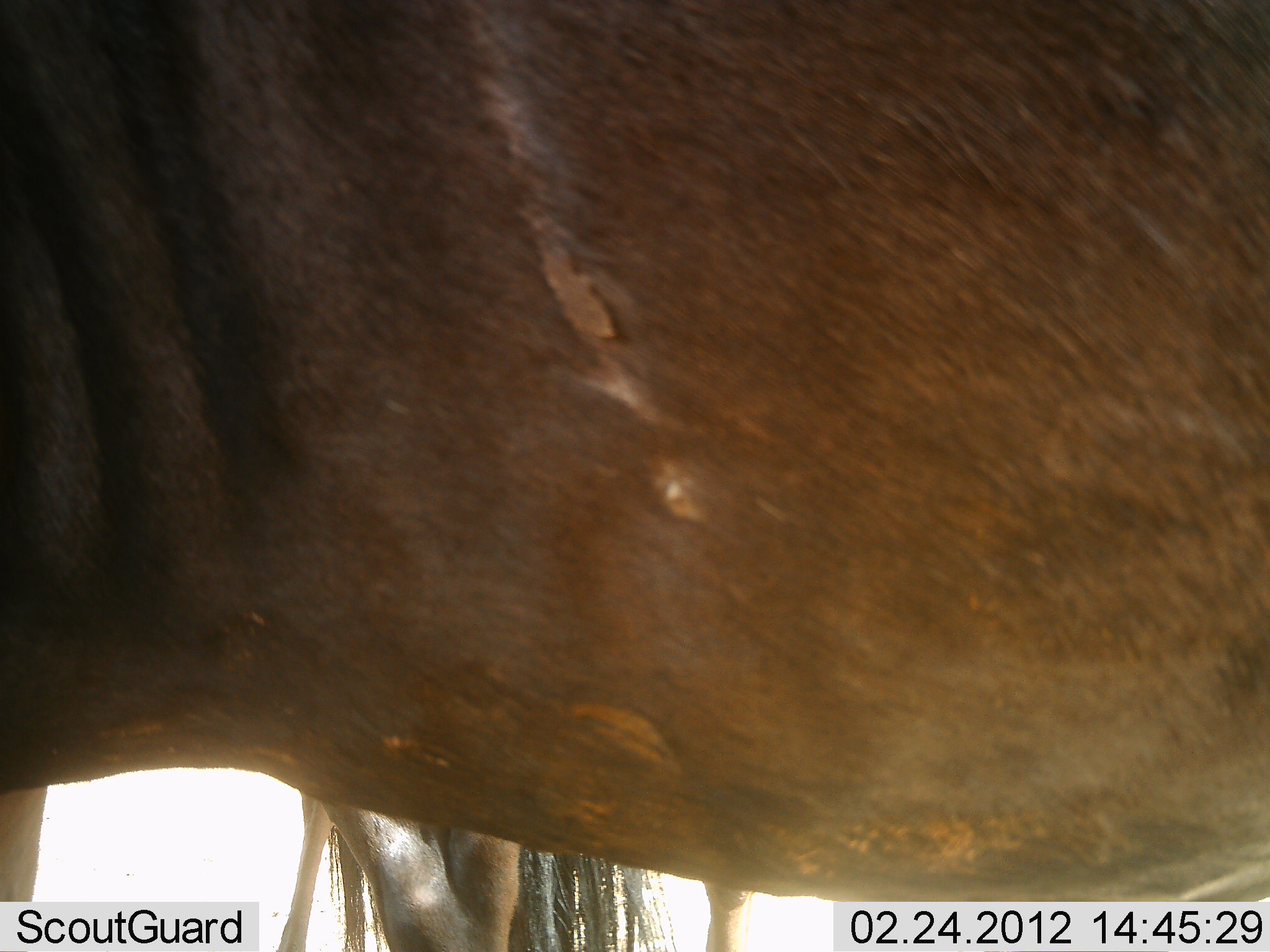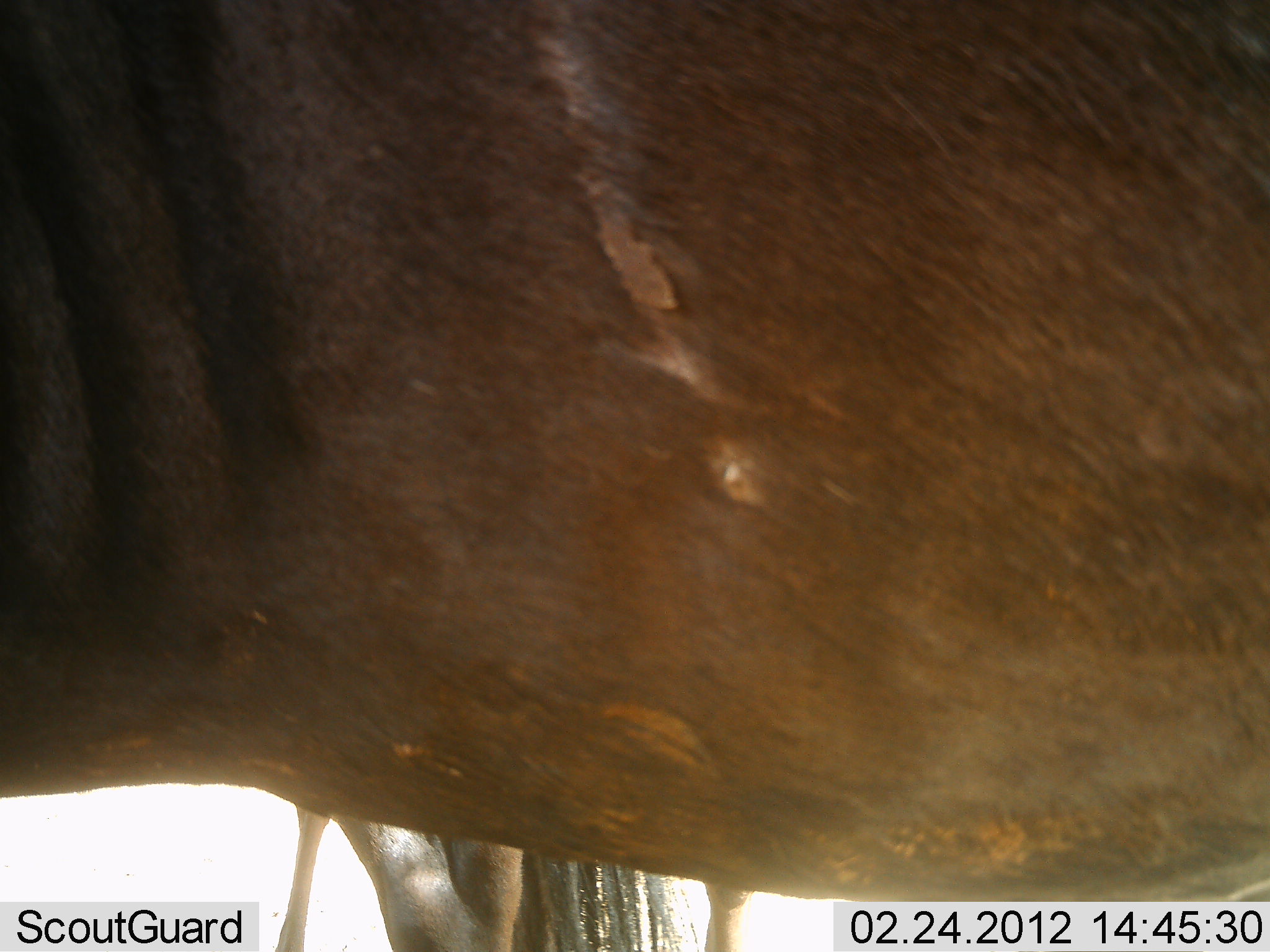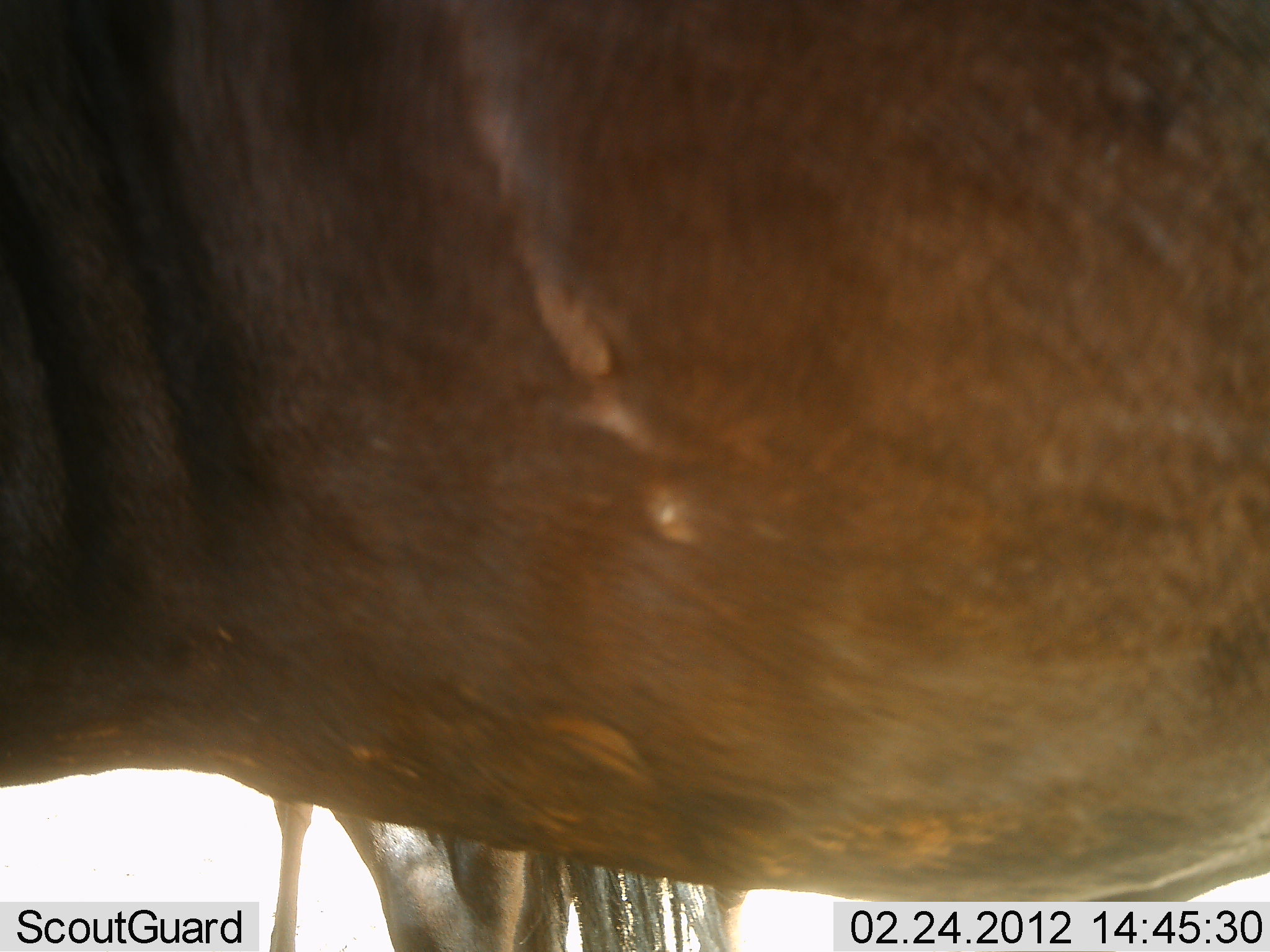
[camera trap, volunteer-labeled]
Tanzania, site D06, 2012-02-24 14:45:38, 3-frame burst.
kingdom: Animalia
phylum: Chordata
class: Mammalia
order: Artiodactyla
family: Bovidae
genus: Connochaetes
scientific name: Connochaetes taurinus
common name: blue wildebeest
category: wildebeest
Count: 2.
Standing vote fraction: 100%.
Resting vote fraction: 0%.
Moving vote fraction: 0%.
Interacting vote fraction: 0%.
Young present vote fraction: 0%.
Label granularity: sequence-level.